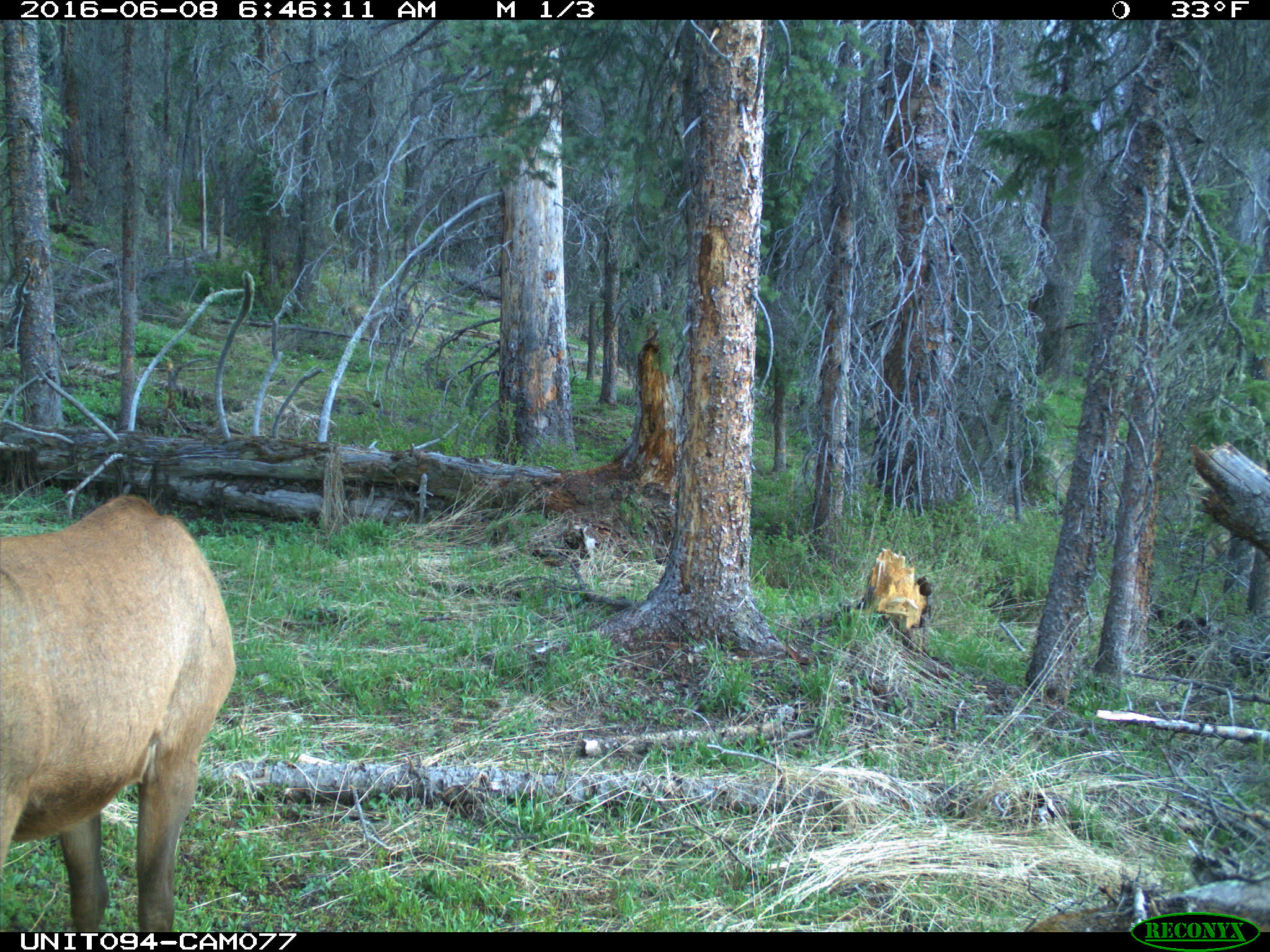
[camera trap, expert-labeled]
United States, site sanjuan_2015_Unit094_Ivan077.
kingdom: Animalia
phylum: Chordata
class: Mammalia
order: Artiodactyla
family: Cervidae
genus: Cervus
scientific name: Cervus elaphus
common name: red deer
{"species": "Cervus elaphus (red deer)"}